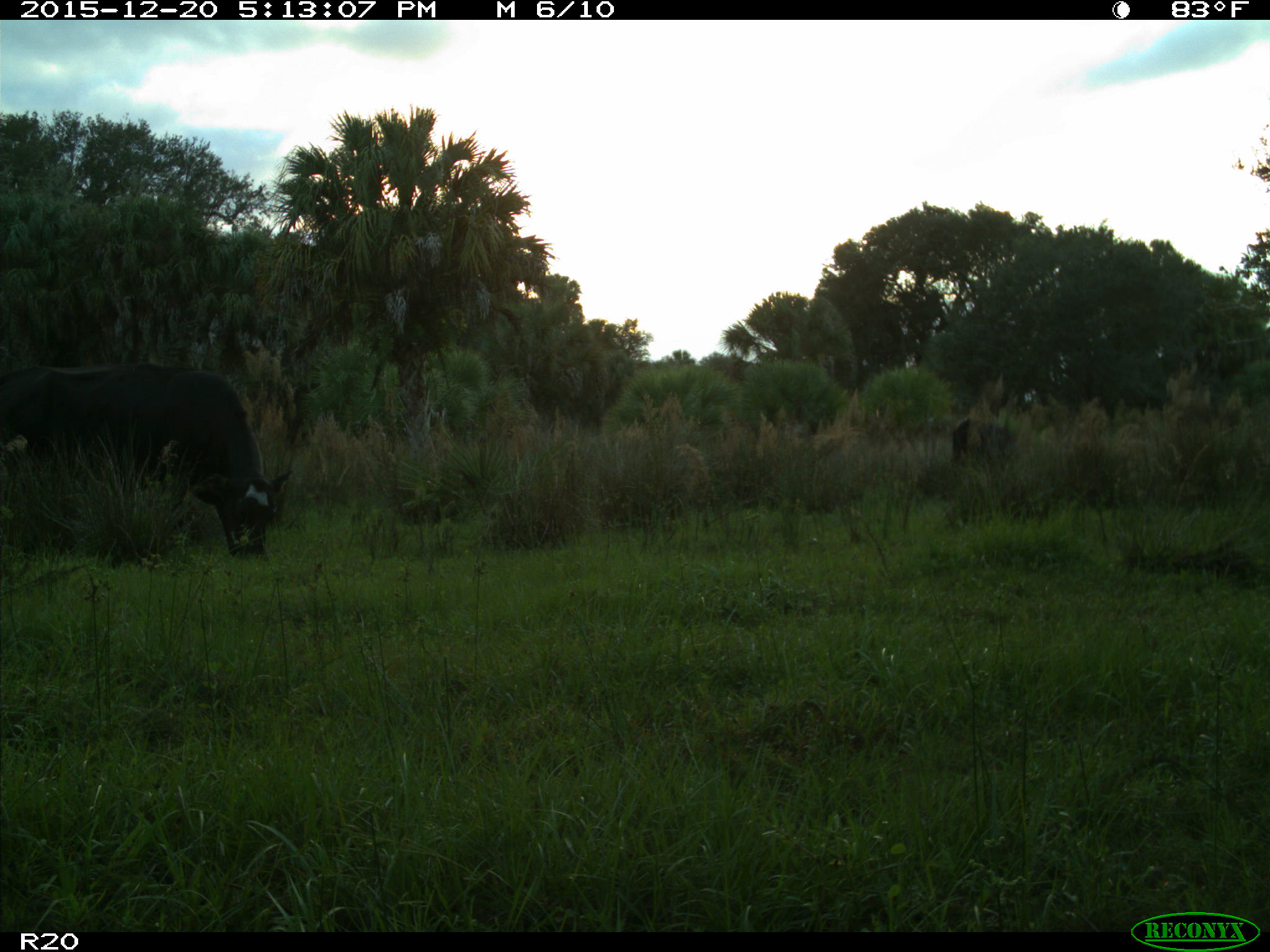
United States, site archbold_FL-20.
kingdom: Animalia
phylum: Chordata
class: Mammalia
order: Artiodactyla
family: Bovidae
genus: Bos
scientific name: Bos taurus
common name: domestic cow